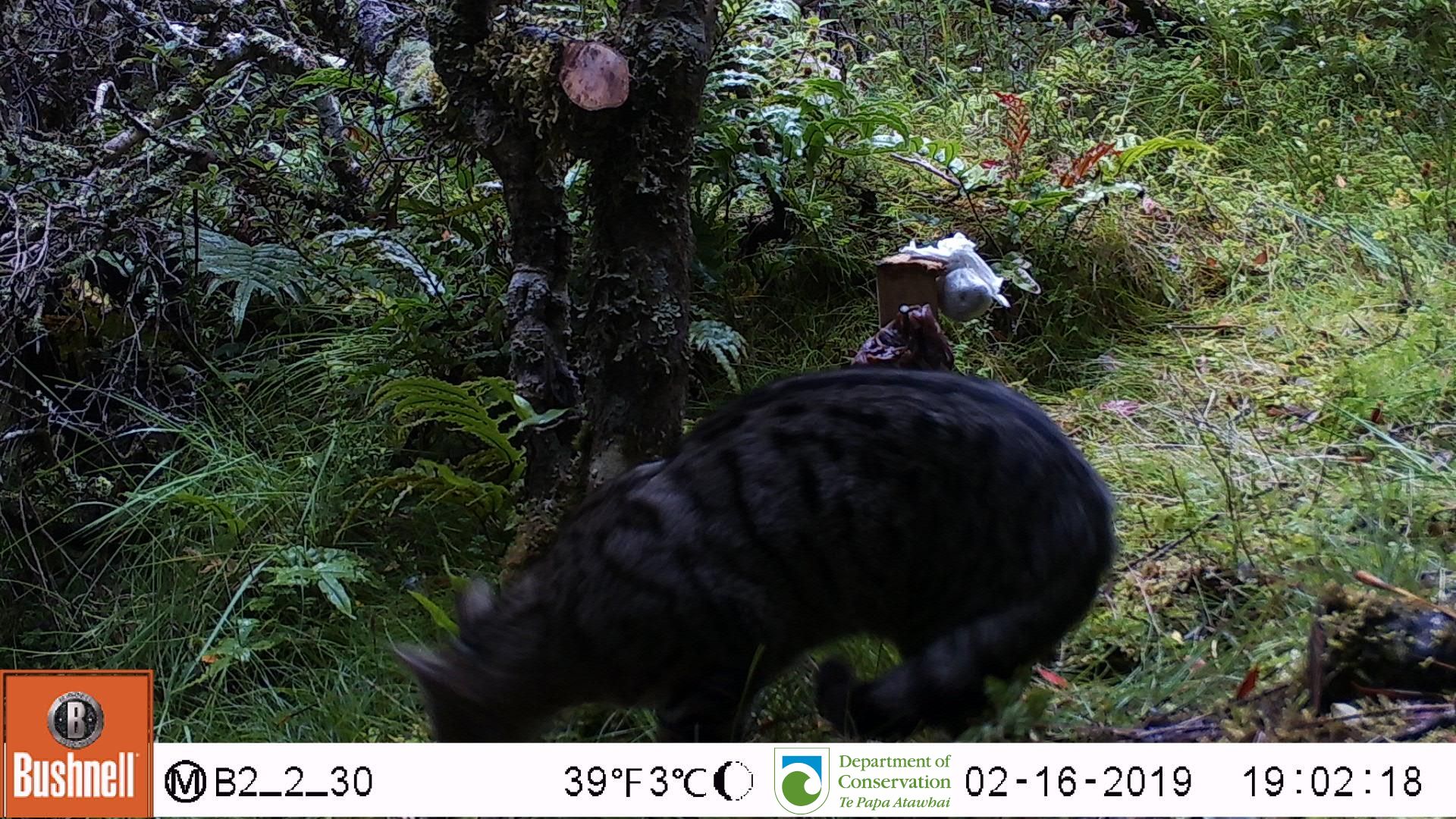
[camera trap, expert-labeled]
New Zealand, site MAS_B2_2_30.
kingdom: Animalia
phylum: Chordata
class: Mammalia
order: Carnivora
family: Felidae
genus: Felis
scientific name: Felis catus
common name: domestic cat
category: cat